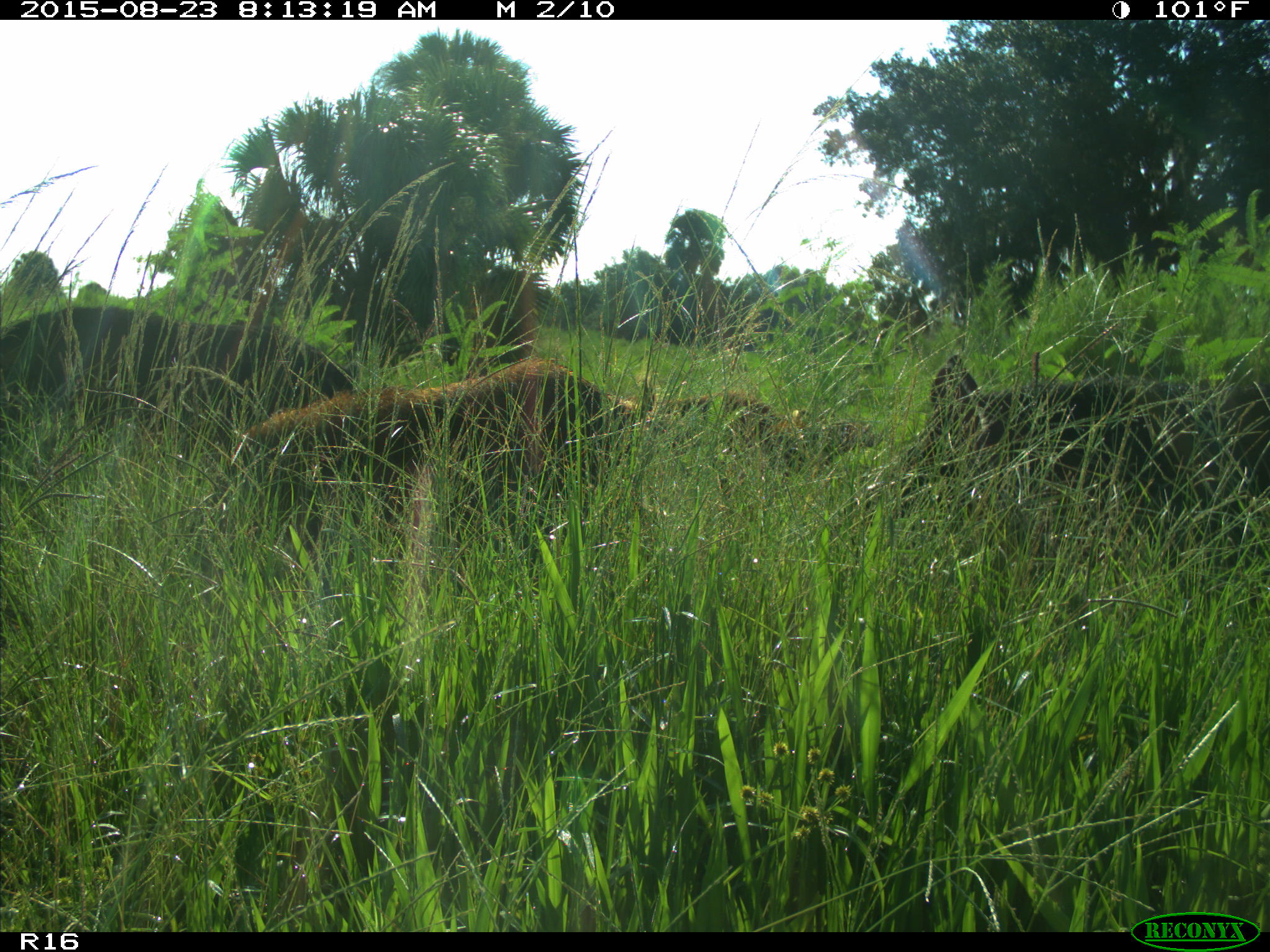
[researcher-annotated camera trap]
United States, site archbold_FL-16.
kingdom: Animalia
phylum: Chordata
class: Mammalia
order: Artiodactyla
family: Suidae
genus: Sus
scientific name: Sus scrofa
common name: wild boar